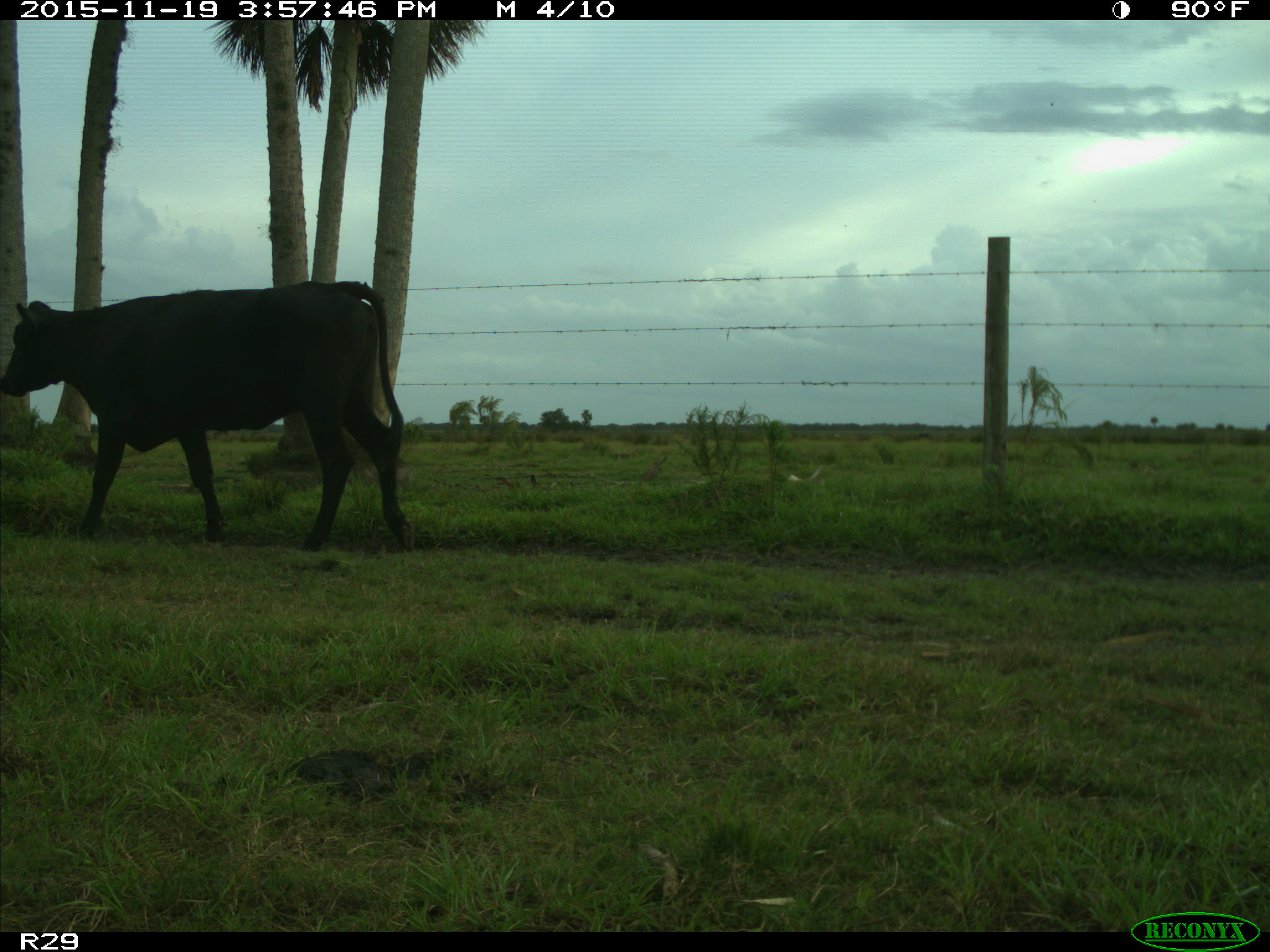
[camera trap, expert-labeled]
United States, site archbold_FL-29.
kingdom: Animalia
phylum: Chordata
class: Mammalia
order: Artiodactyla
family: Bovidae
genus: Bos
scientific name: Bos taurus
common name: domestic cow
Bos taurus (domestic cow).